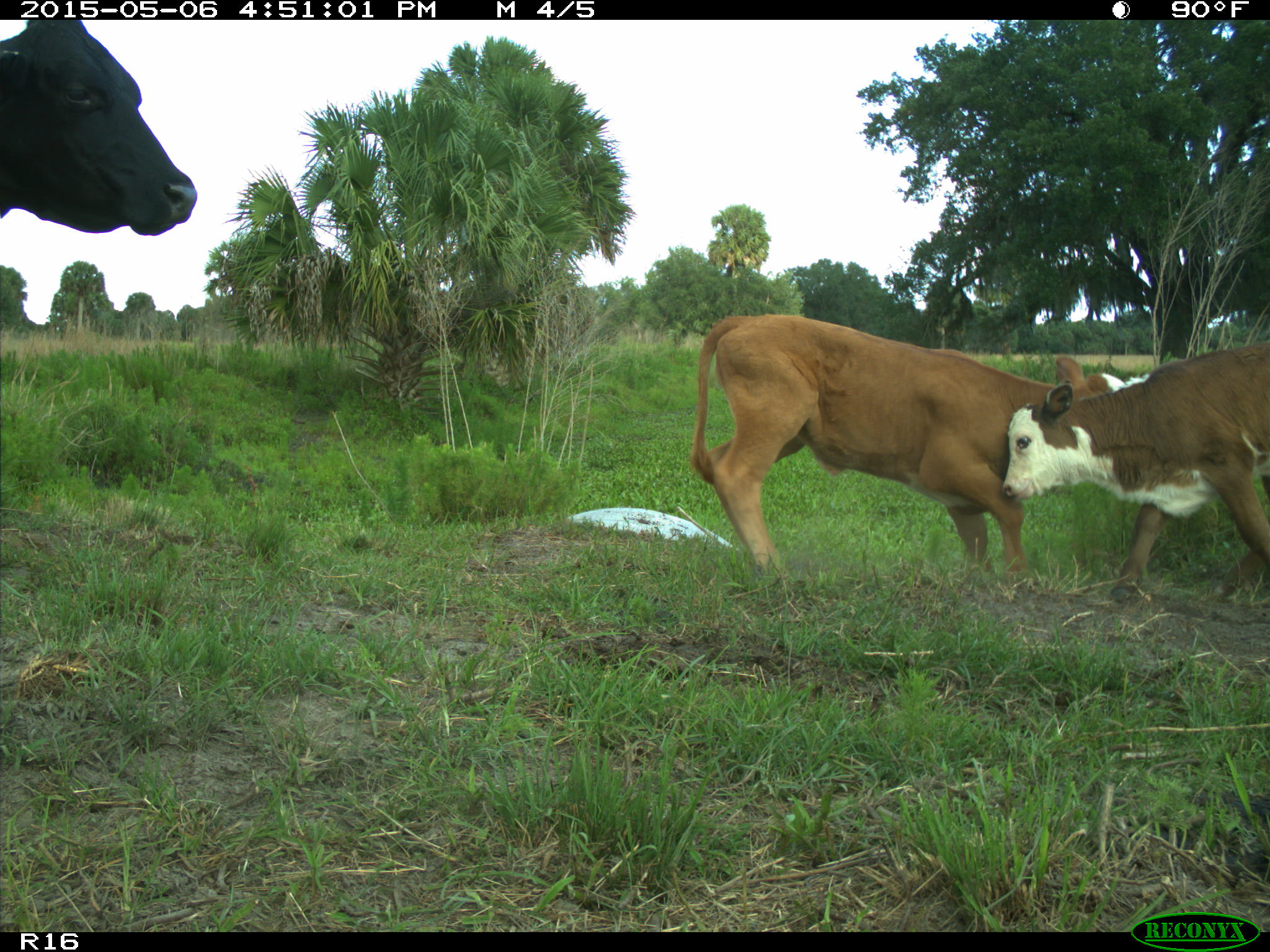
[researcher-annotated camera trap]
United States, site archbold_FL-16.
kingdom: Animalia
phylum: Chordata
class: Mammalia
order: Artiodactyla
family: Bovidae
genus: Bos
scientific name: Bos taurus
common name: domestic cow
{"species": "Bos taurus (domestic cow)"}